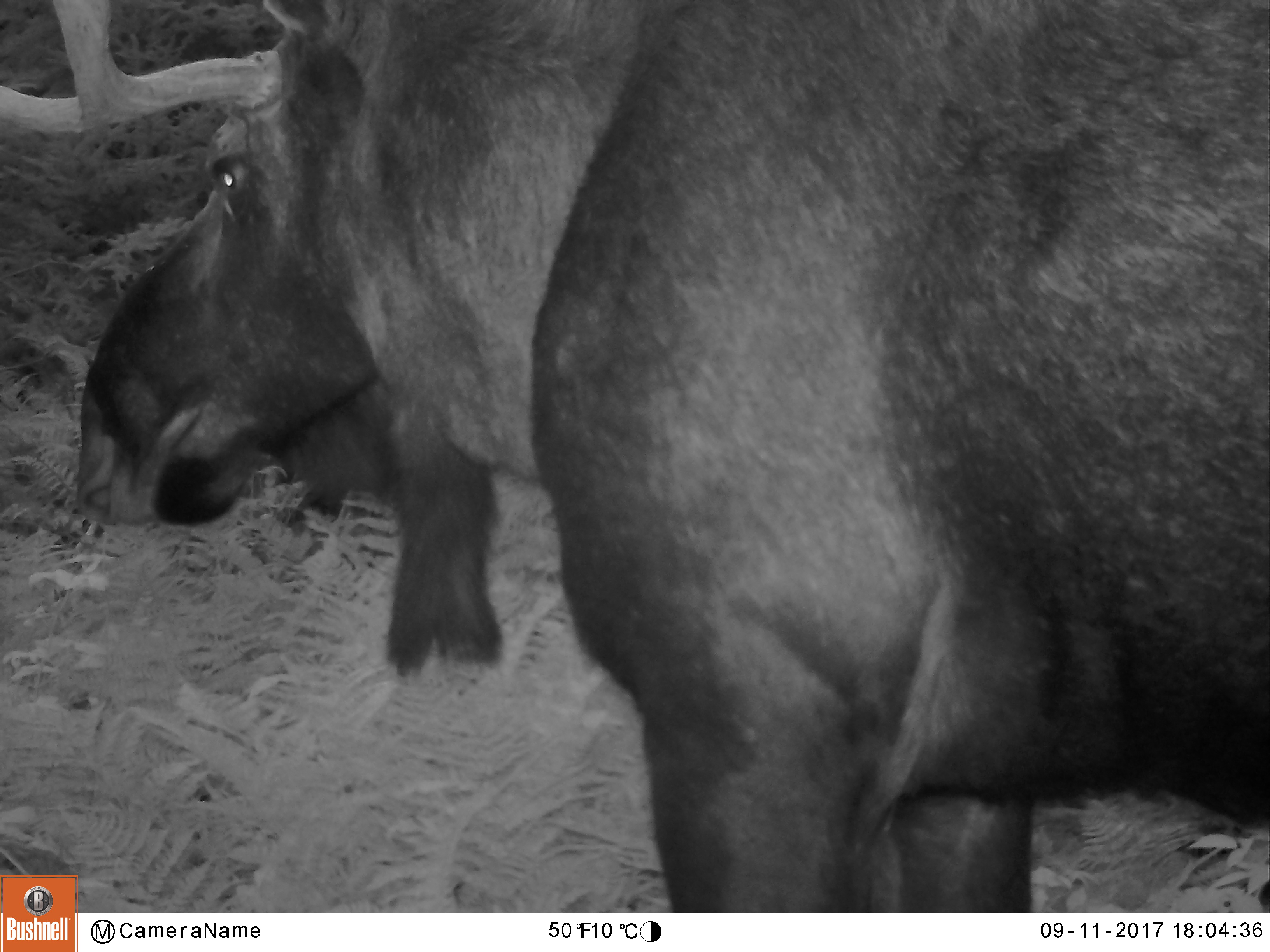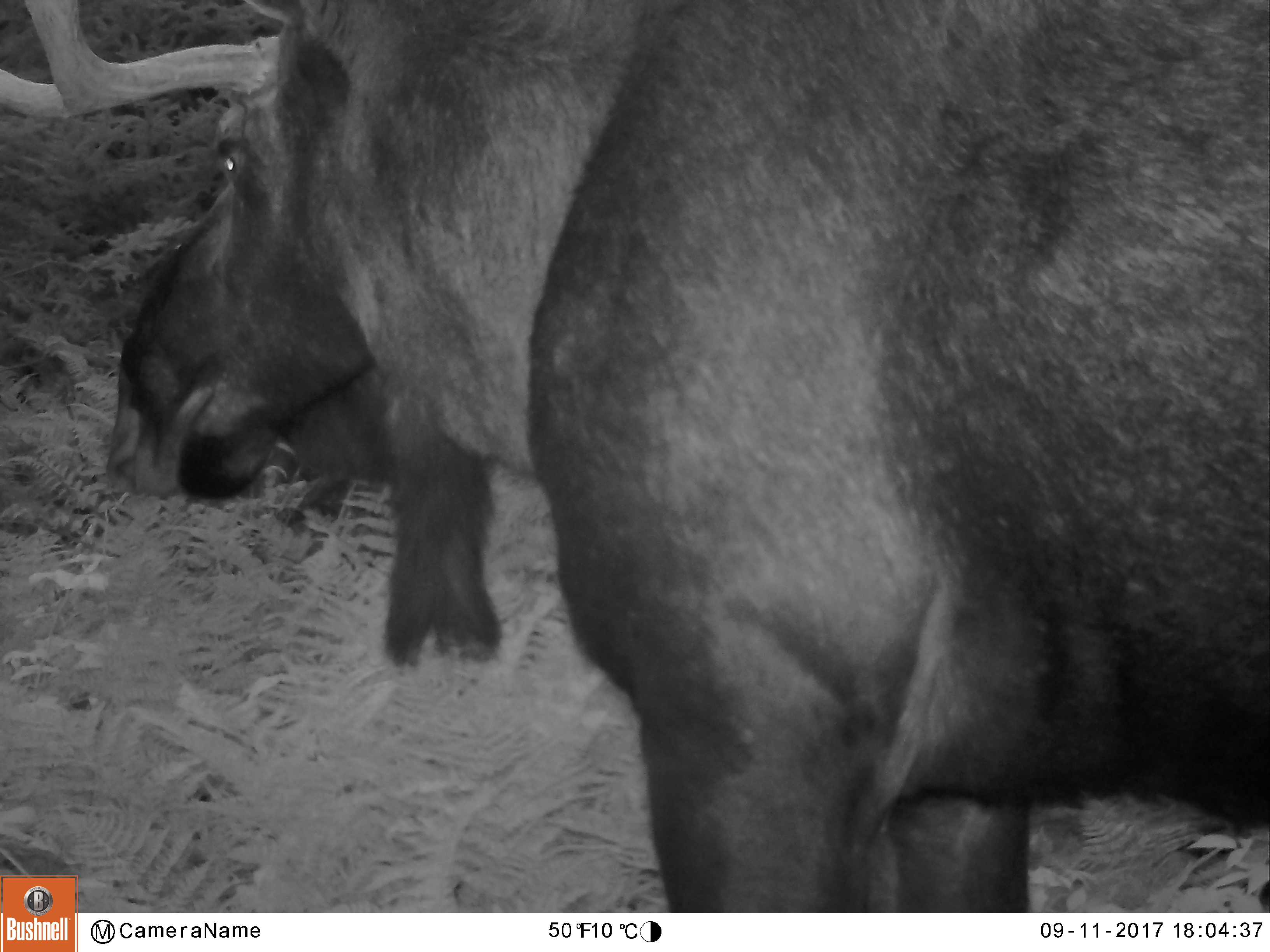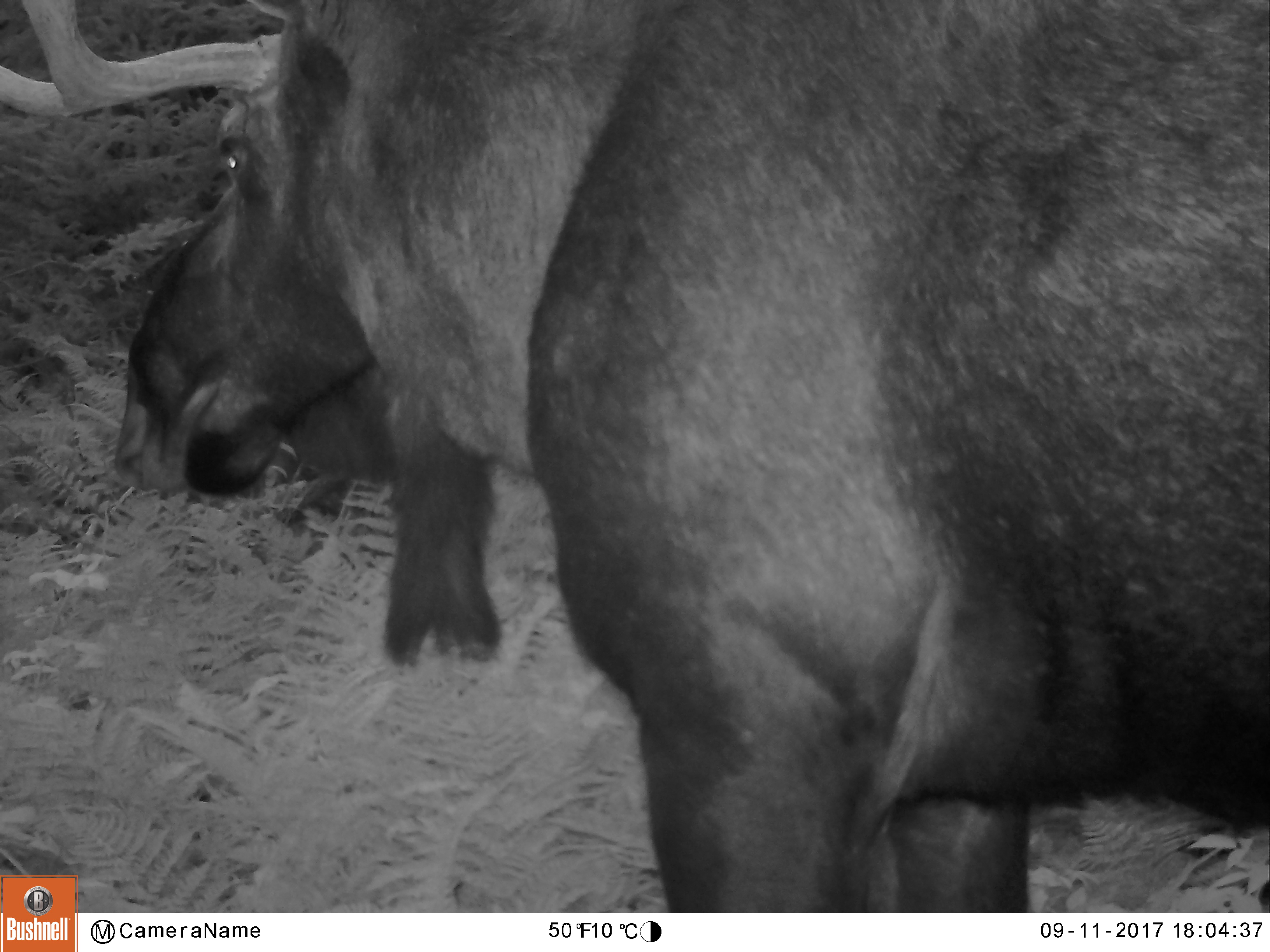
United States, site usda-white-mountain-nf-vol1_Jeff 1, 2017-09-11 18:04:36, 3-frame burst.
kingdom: Animalia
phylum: Chordata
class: Mammalia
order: Artiodactyla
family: Cervidae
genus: Alces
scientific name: Alces alces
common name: moose